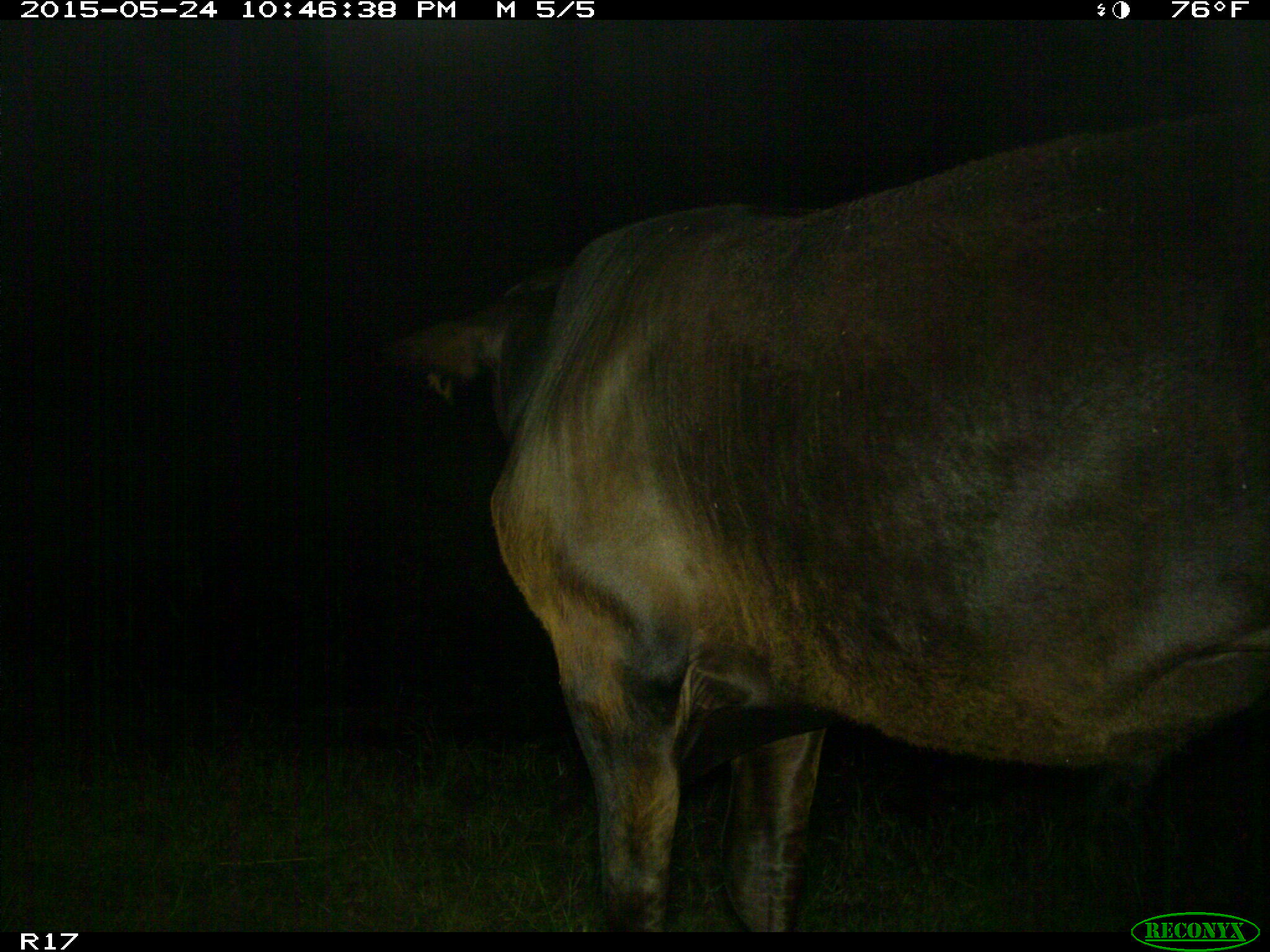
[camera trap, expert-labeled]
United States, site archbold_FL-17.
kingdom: Animalia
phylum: Chordata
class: Mammalia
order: Artiodactyla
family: Bovidae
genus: Bos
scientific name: Bos taurus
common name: domestic cow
Bos taurus (domestic cow).